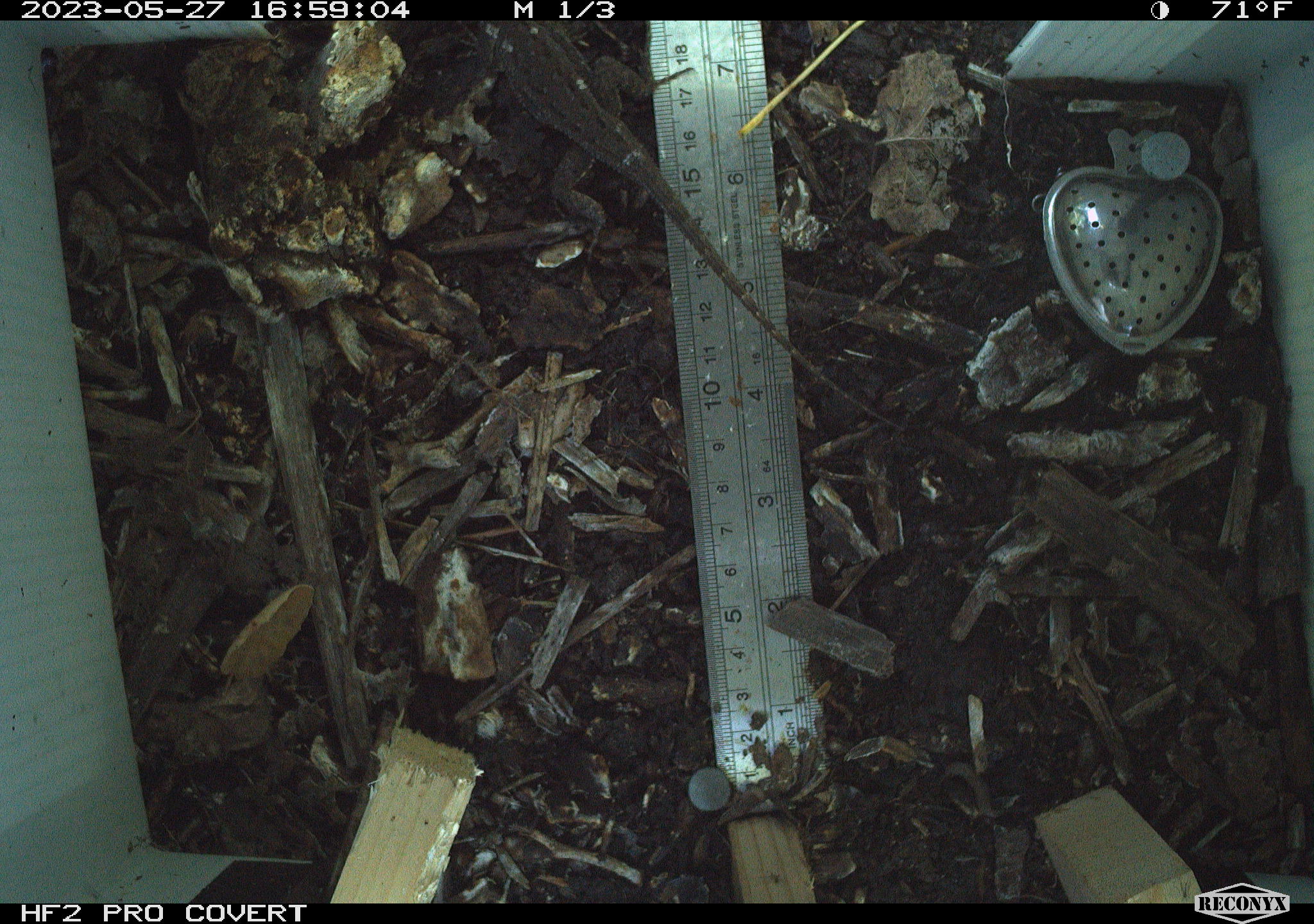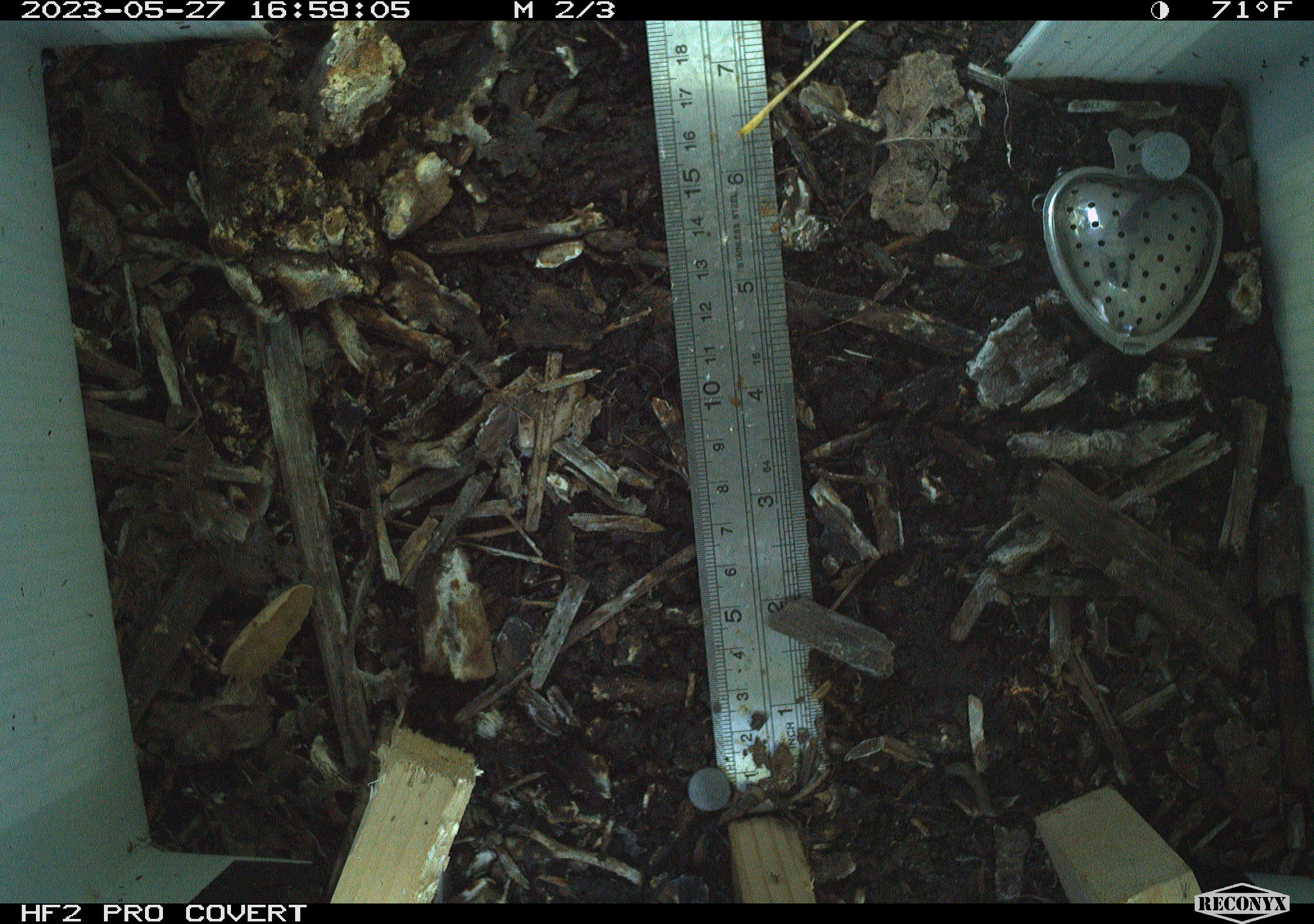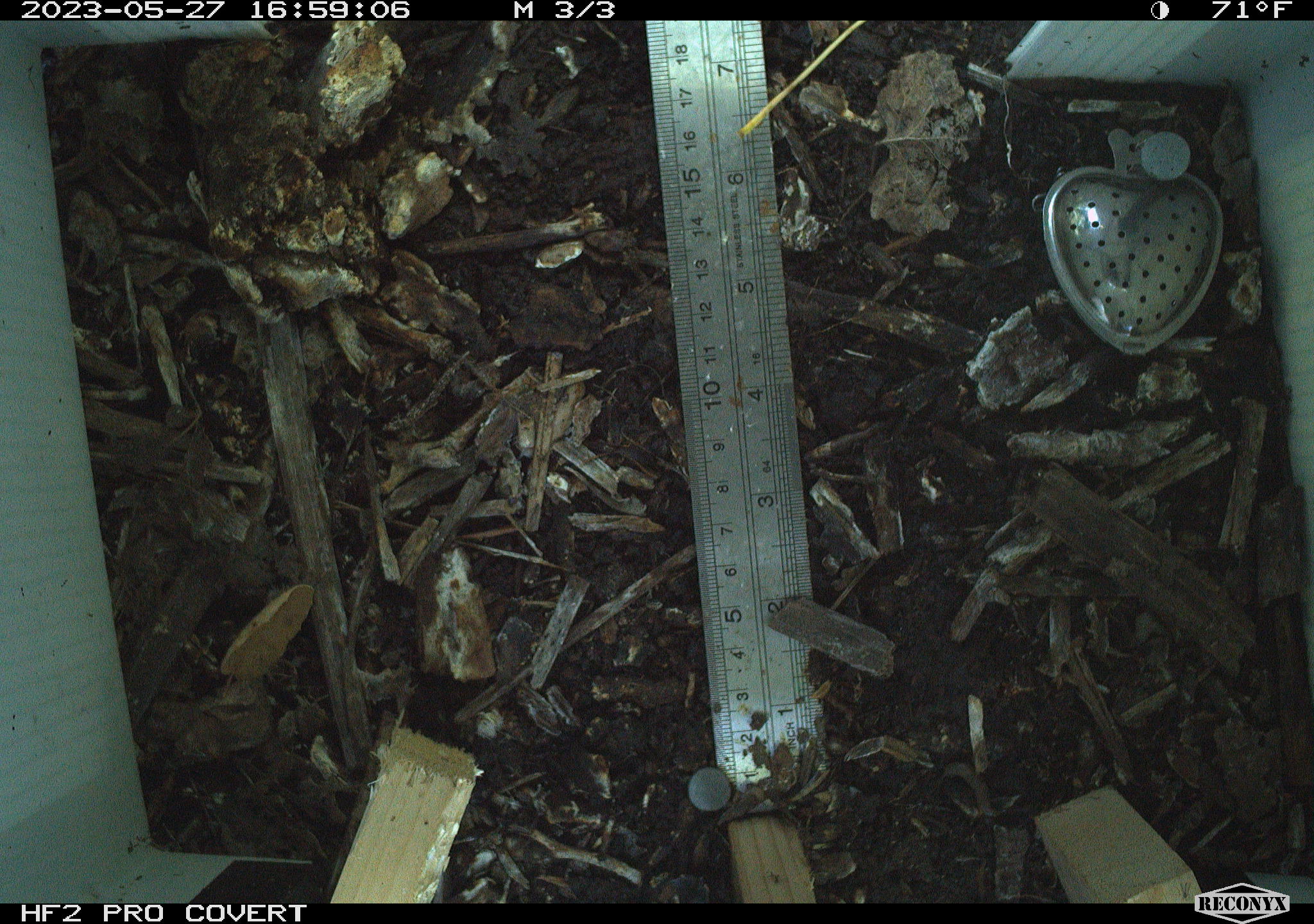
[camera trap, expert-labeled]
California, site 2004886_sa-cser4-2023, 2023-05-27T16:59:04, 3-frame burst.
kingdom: Animalia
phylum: Chordata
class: Reptilia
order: Squamata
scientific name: Squamata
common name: lizards and snakes